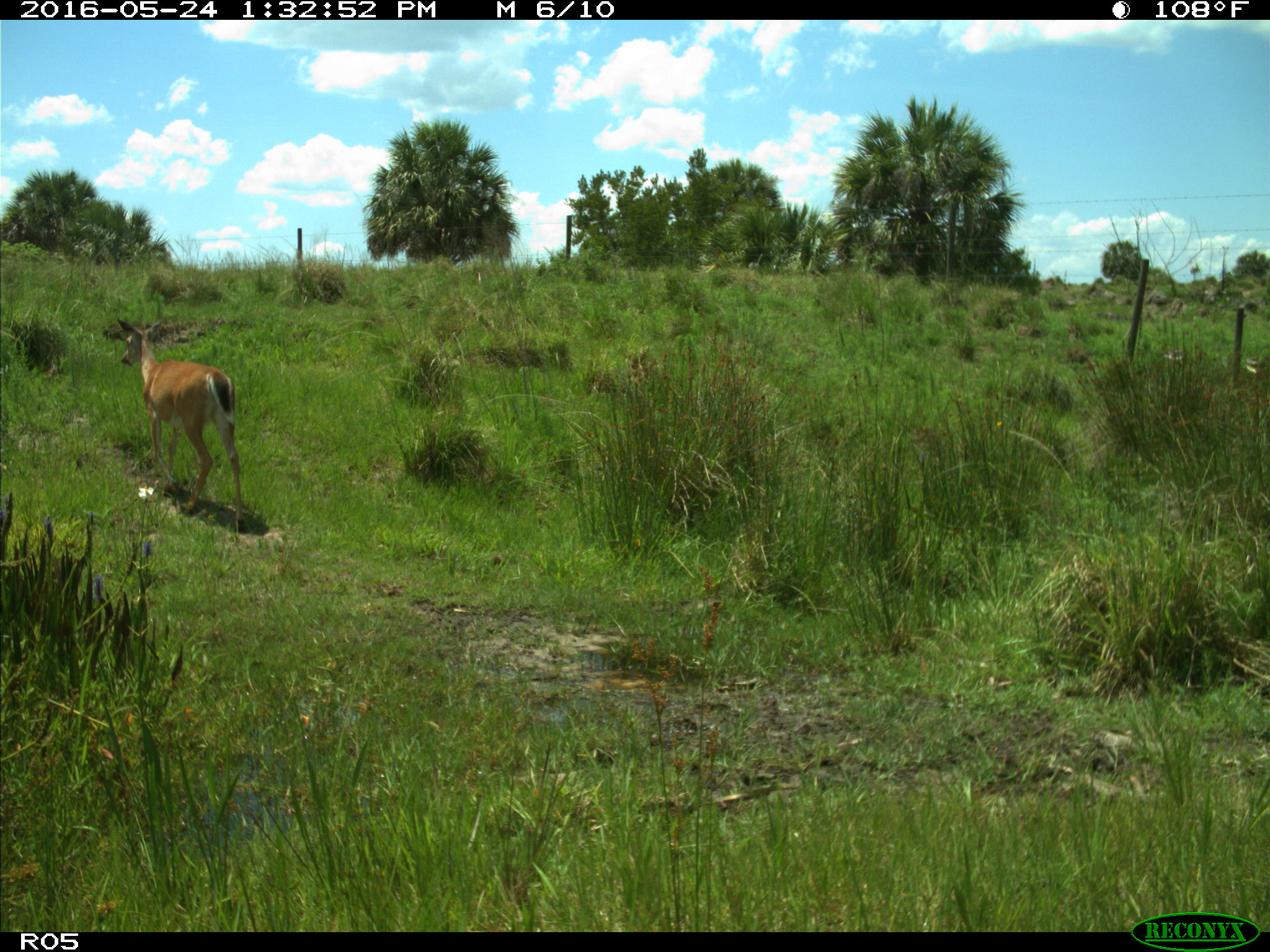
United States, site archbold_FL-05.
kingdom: Animalia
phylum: Chordata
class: Mammalia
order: Artiodactyla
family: Cervidae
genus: Odocoileus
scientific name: Odocoileus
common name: deer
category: unidentified deer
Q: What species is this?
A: Unidentified deer (deer) (Odocoileus).